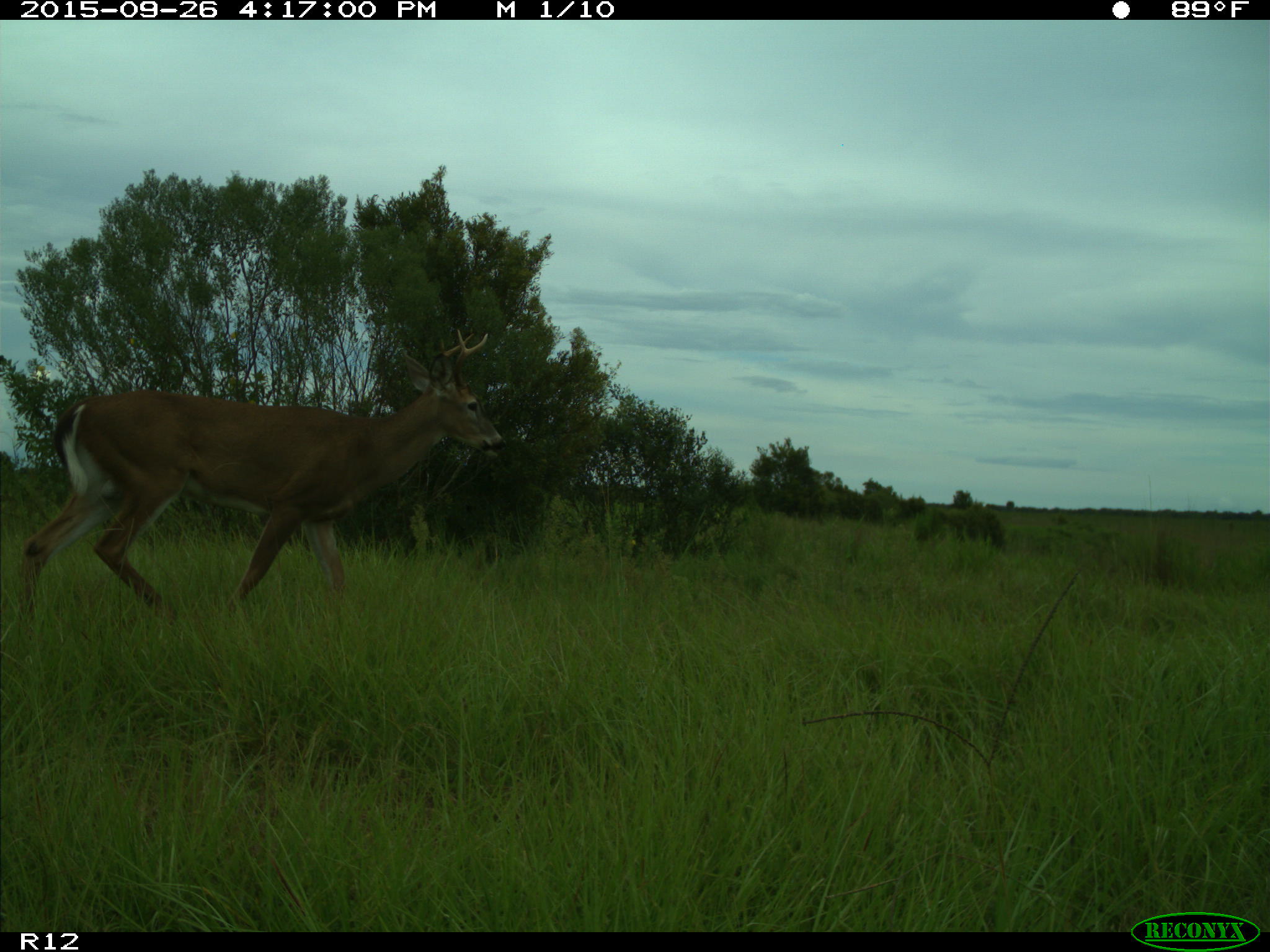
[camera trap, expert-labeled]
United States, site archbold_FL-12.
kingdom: Animalia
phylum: Chordata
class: Mammalia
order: Artiodactyla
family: Cervidae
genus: Odocoileus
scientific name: Odocoileus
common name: deer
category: unidentified deer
Unidentified deer (deer) (Odocoileus).